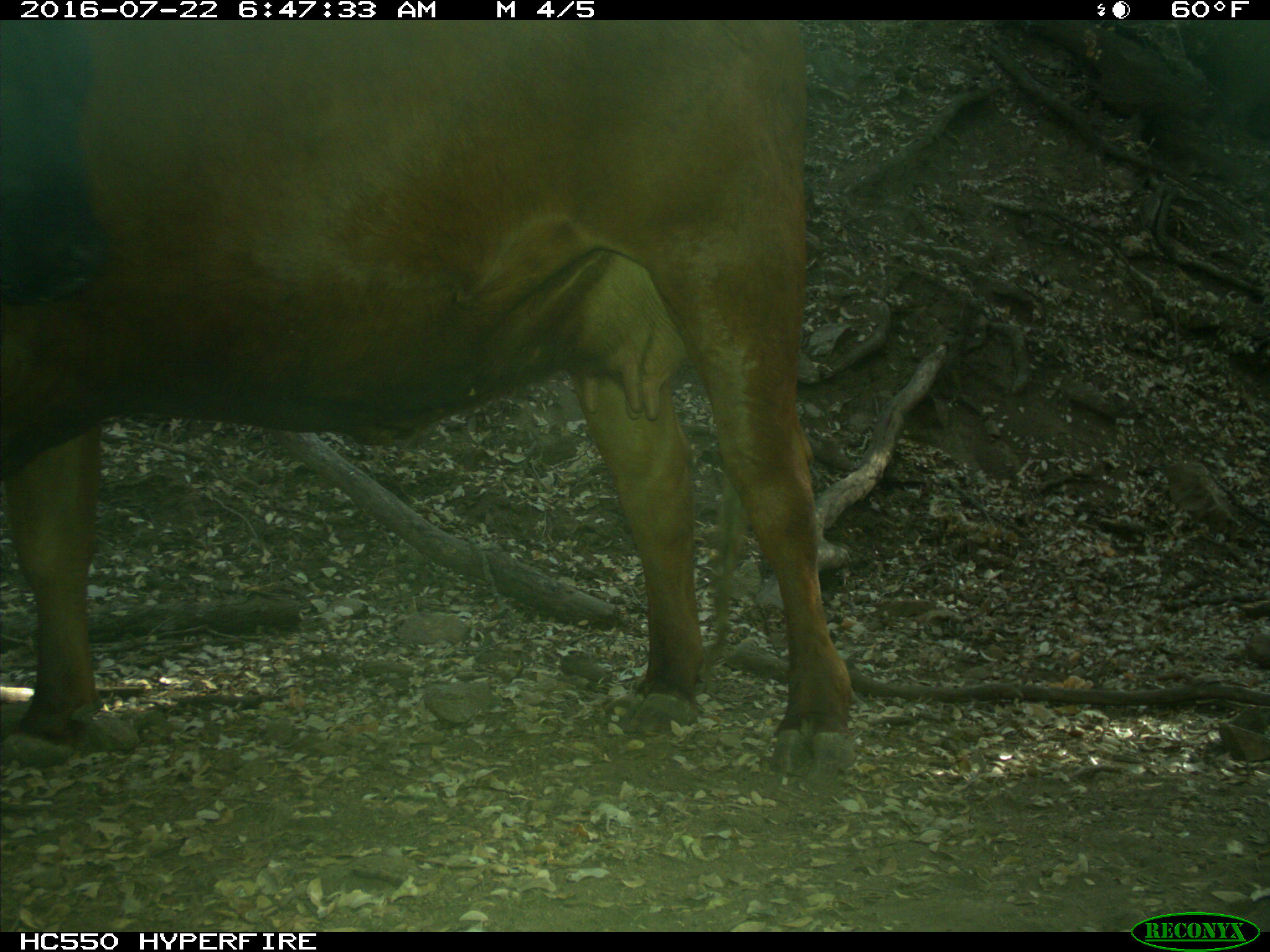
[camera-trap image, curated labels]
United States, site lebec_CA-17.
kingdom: Animalia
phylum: Chordata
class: Mammalia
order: Artiodactyla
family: Bovidae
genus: Bos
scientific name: Bos taurus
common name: domestic cow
Bos taurus (domestic cow).